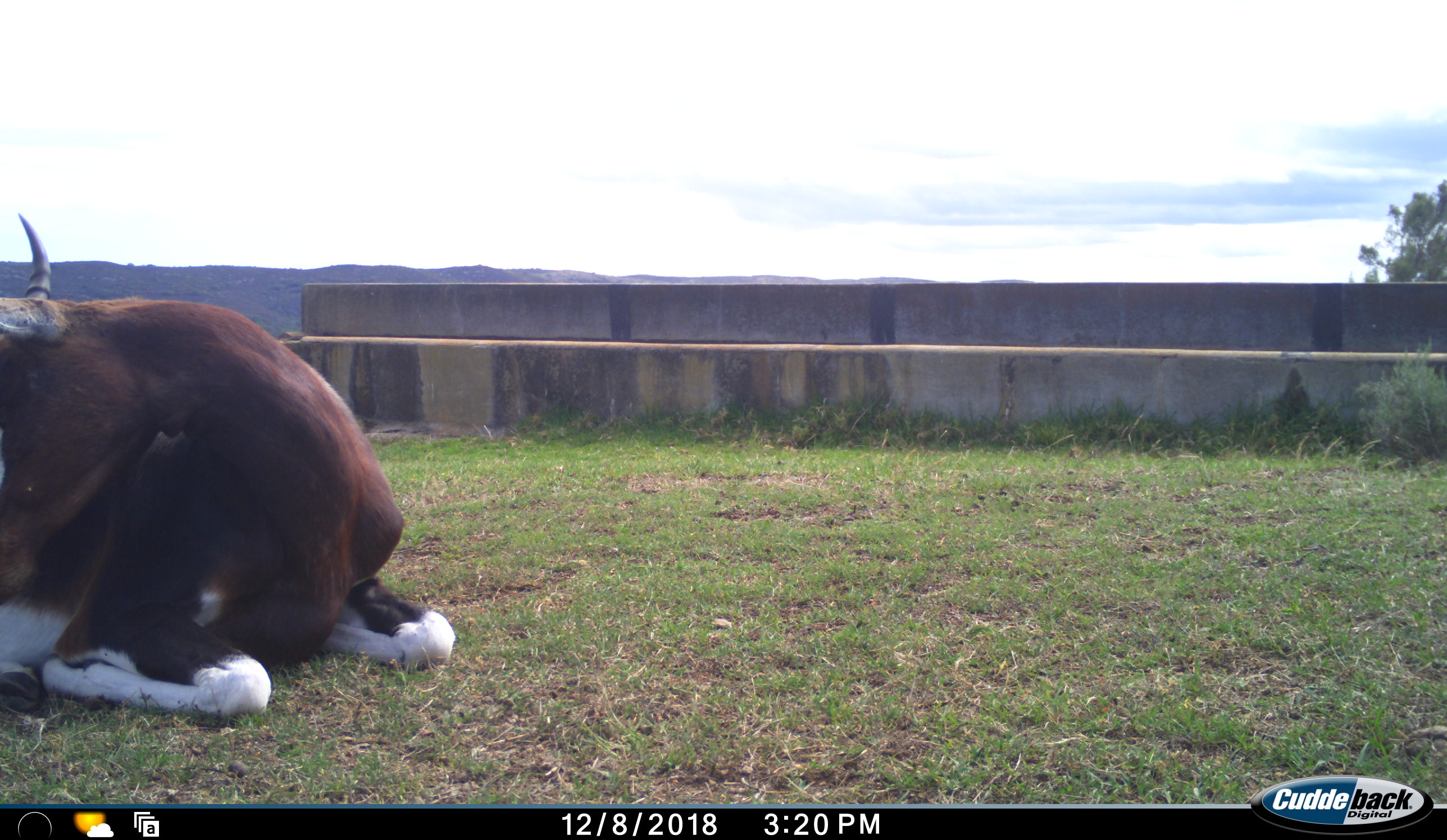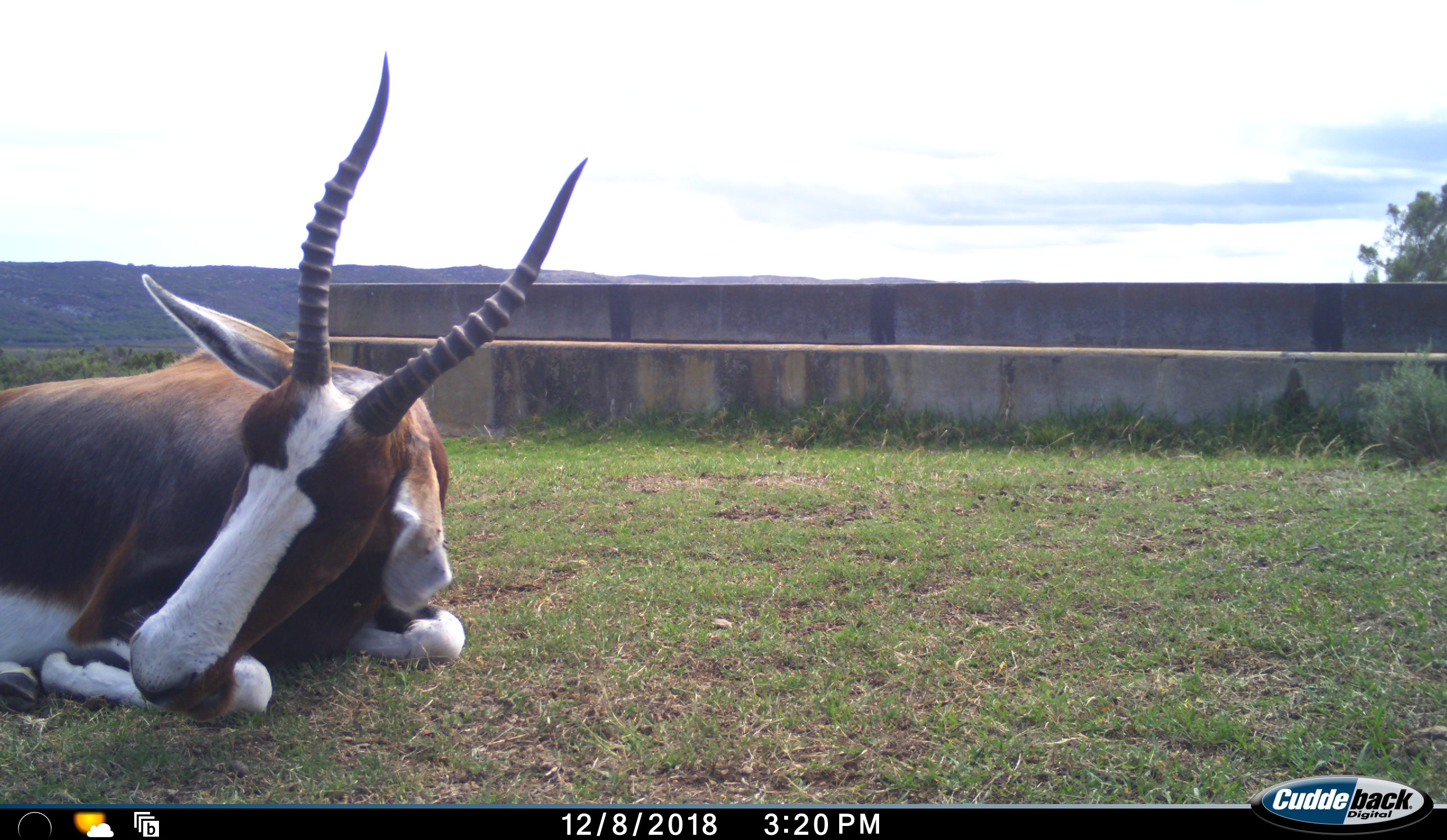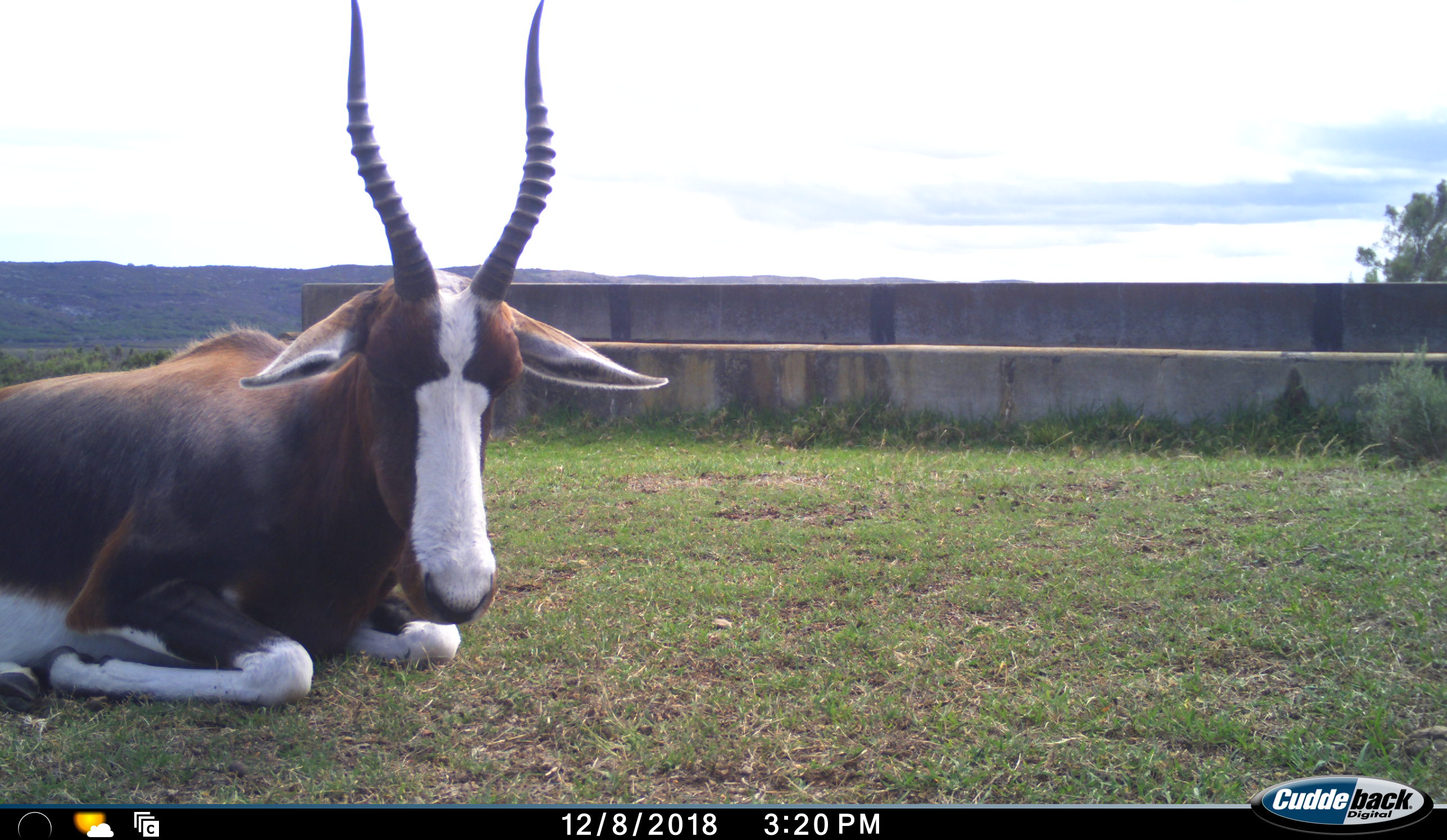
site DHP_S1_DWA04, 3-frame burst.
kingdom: Animalia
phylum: Chordata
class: Mammalia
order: Artiodactyla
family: Bovidae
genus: Damaliscus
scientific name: Damaliscus pygargus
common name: bontebok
Bontebok (Damaliscus pygargus), count 1. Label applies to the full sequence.